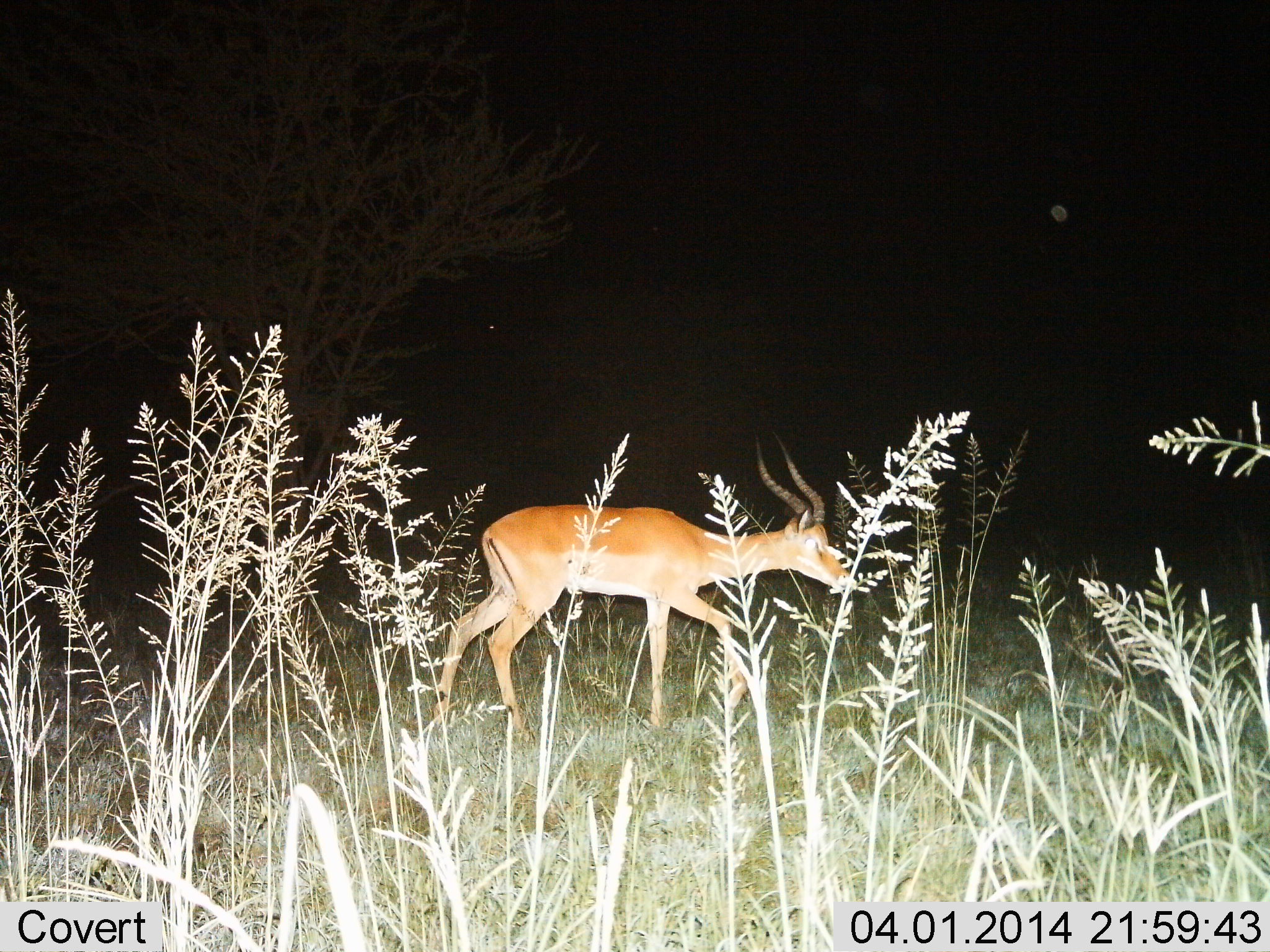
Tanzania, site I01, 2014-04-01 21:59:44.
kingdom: Animalia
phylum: Chordata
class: Mammalia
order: Artiodactyla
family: Bovidae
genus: Aepyceros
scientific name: Aepyceros melampus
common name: impala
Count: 1.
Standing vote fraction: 20%.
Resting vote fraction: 0%.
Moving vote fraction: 90%.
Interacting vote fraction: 0%.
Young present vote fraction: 0%.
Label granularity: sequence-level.